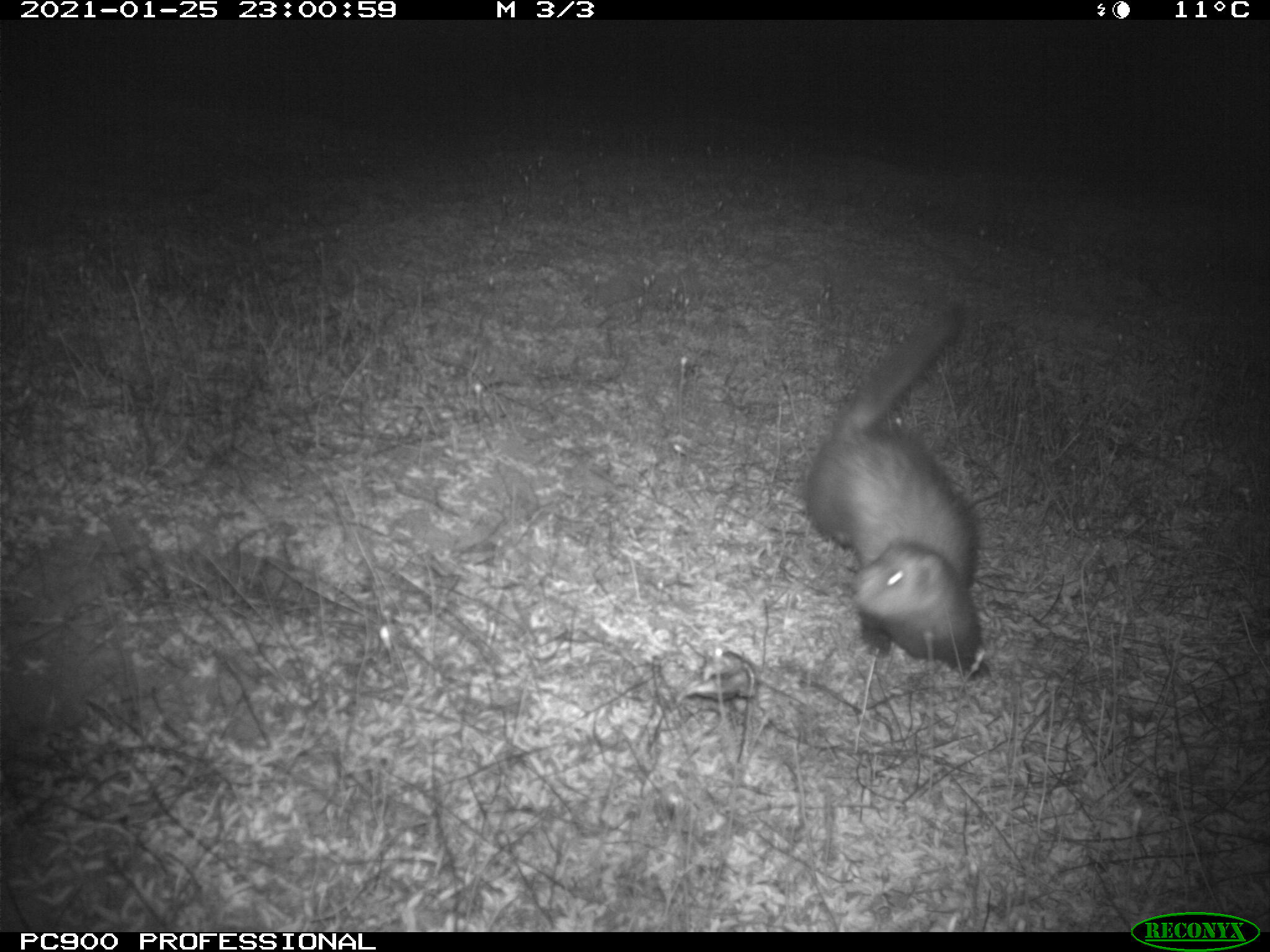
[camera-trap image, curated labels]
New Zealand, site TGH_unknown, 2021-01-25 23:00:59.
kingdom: Animalia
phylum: Chordata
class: Mammalia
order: Carnivora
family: Mustelidae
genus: Mustela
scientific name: Mustela furo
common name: ferret